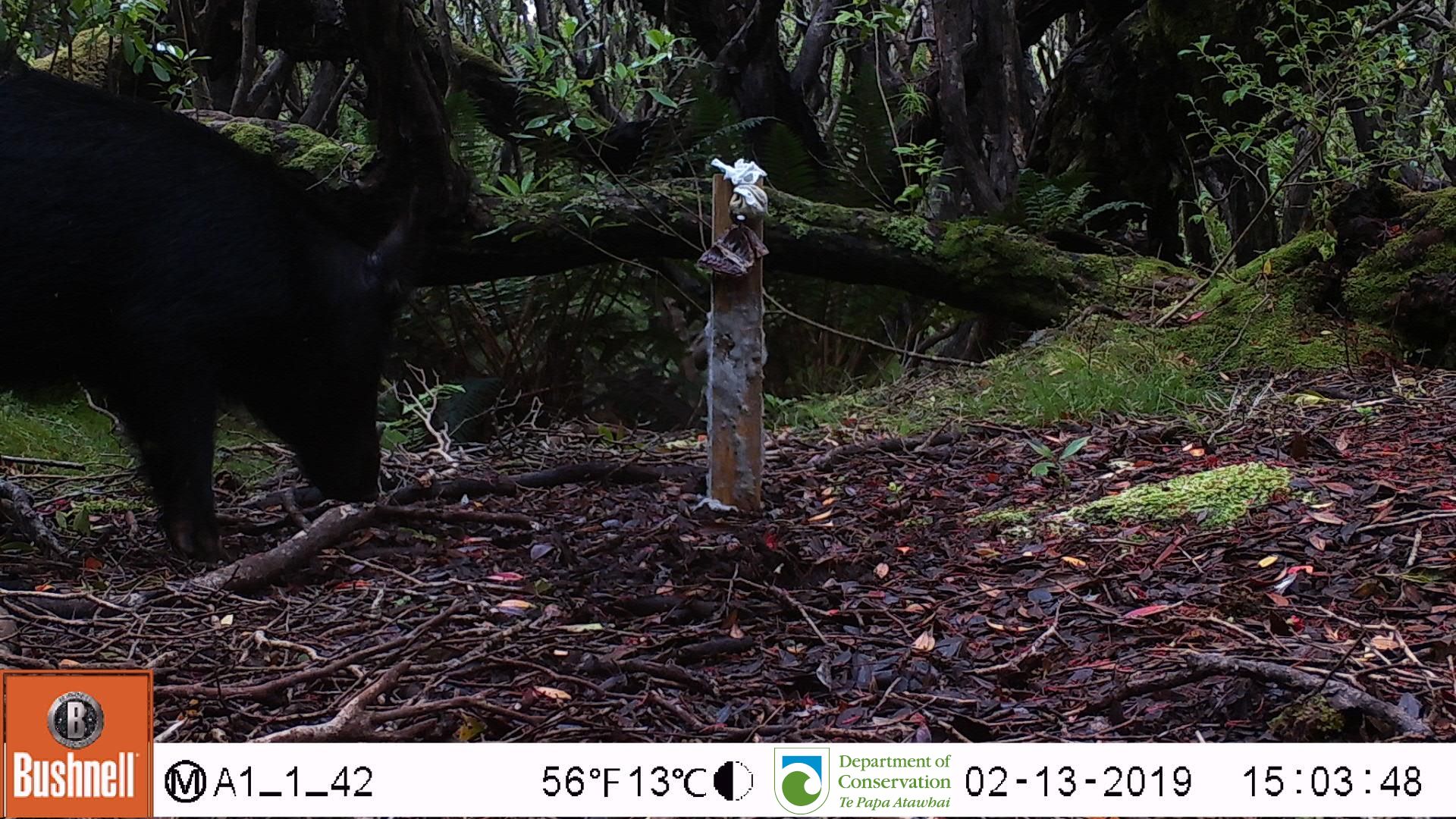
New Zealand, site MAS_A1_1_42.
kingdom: Animalia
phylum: Chordata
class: Mammalia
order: Artiodactyla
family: Suidae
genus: Sus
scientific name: Sus scrofa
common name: pig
Pig (Sus scrofa).